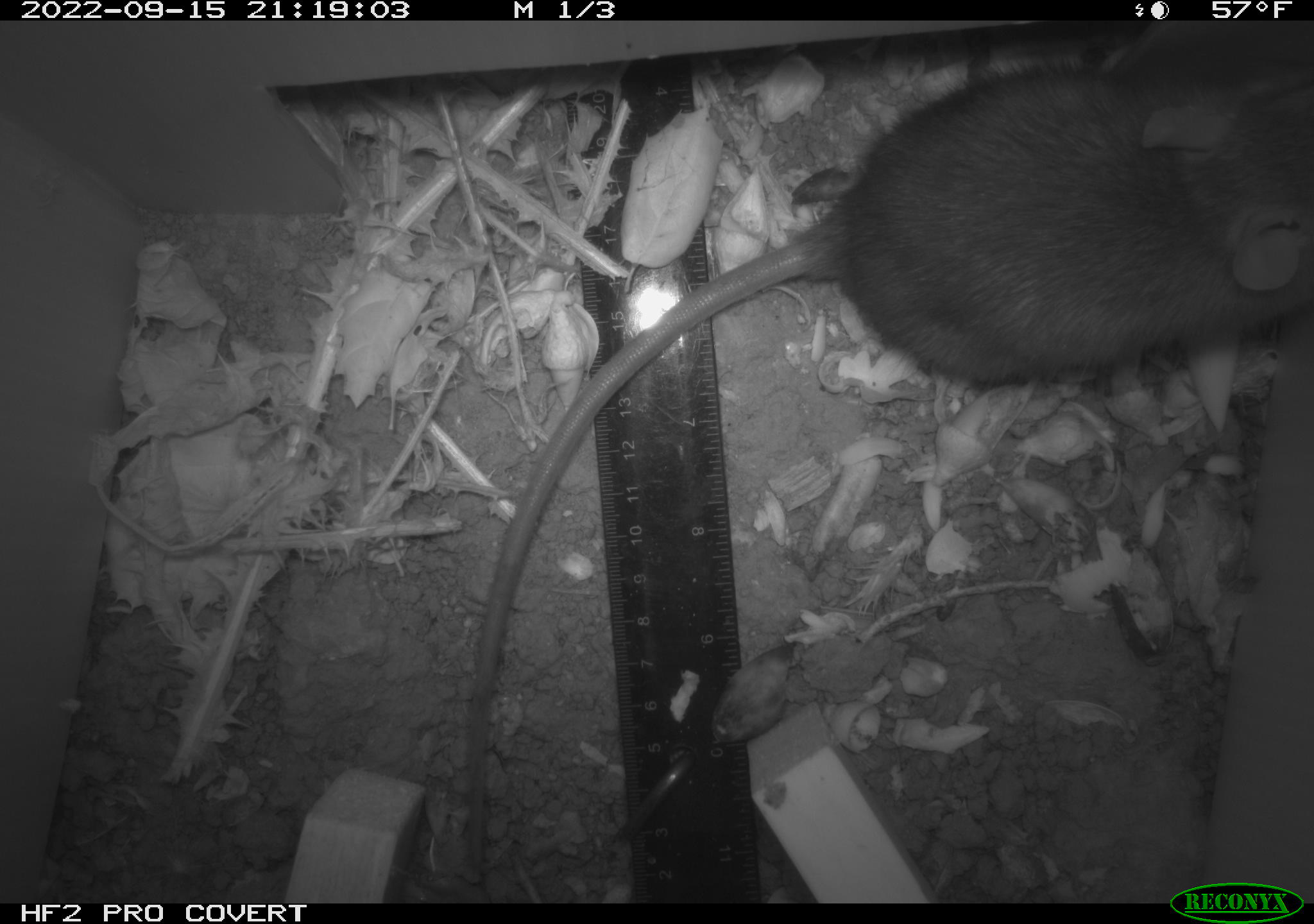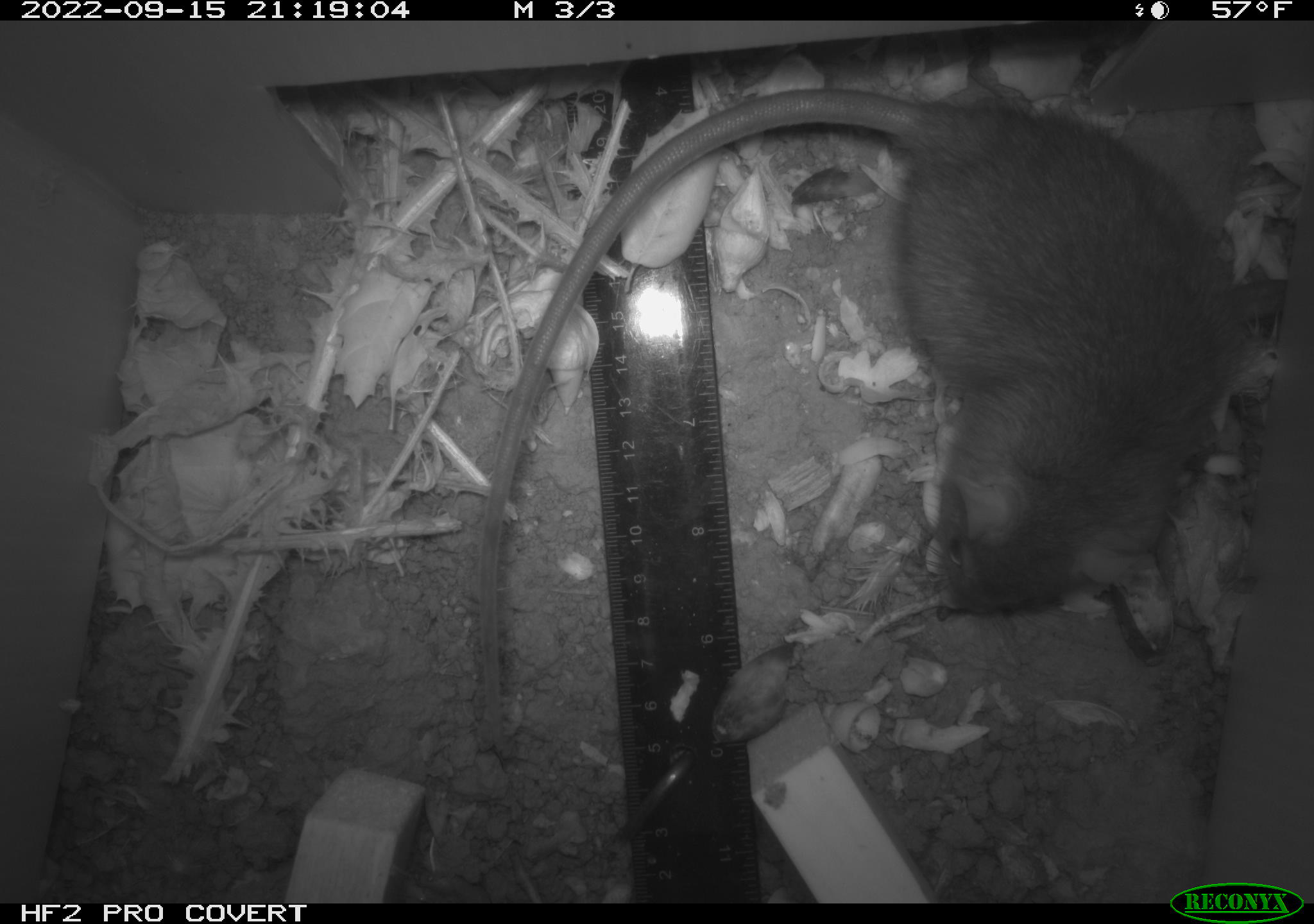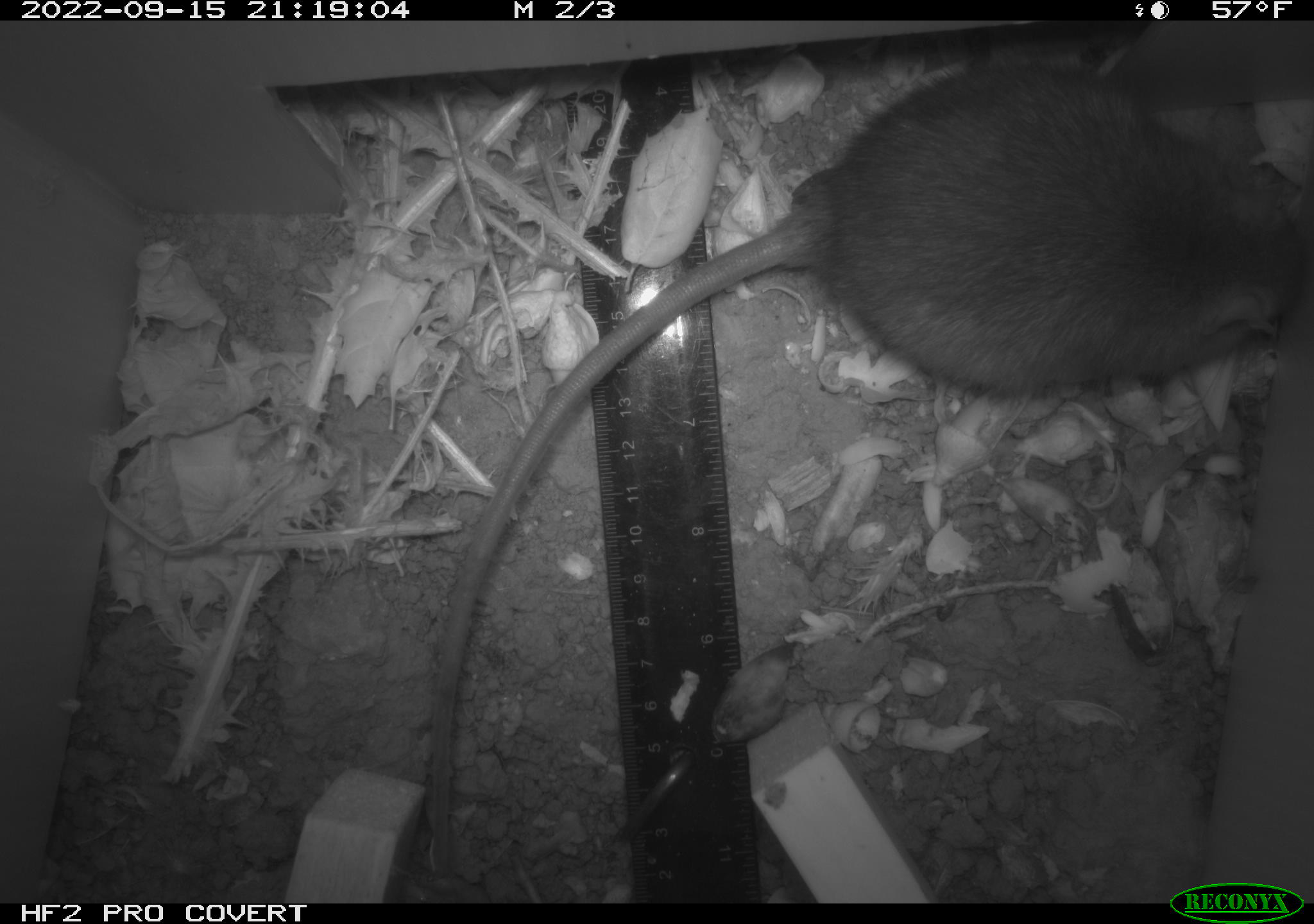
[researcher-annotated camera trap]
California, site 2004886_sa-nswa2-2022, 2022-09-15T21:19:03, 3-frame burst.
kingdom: Animalia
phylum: Chordata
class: Mammalia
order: Rodentia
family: Muridae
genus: Rattus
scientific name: Rattus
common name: rat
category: rattus species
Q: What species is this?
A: Rattus species (rat) (Rattus).